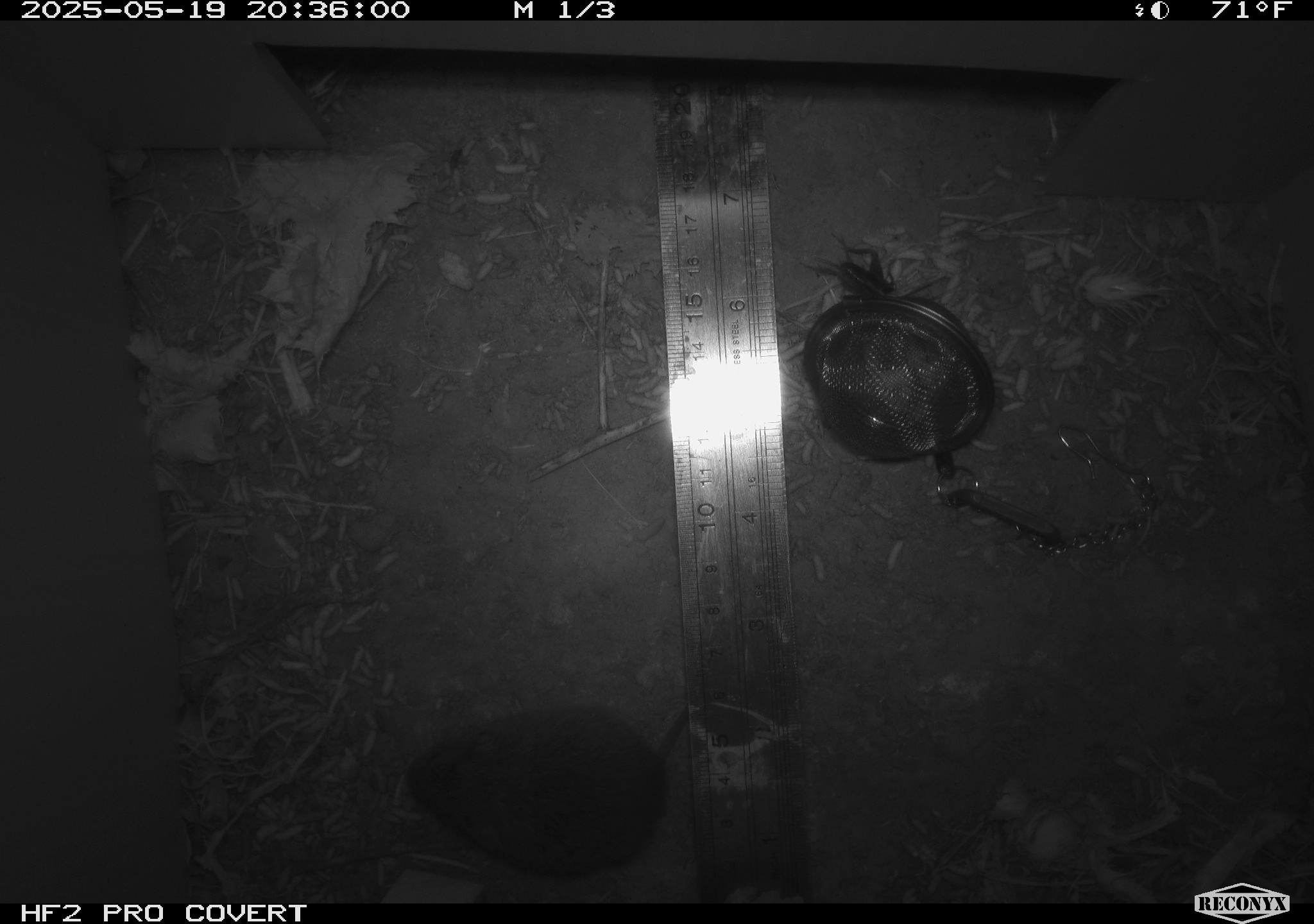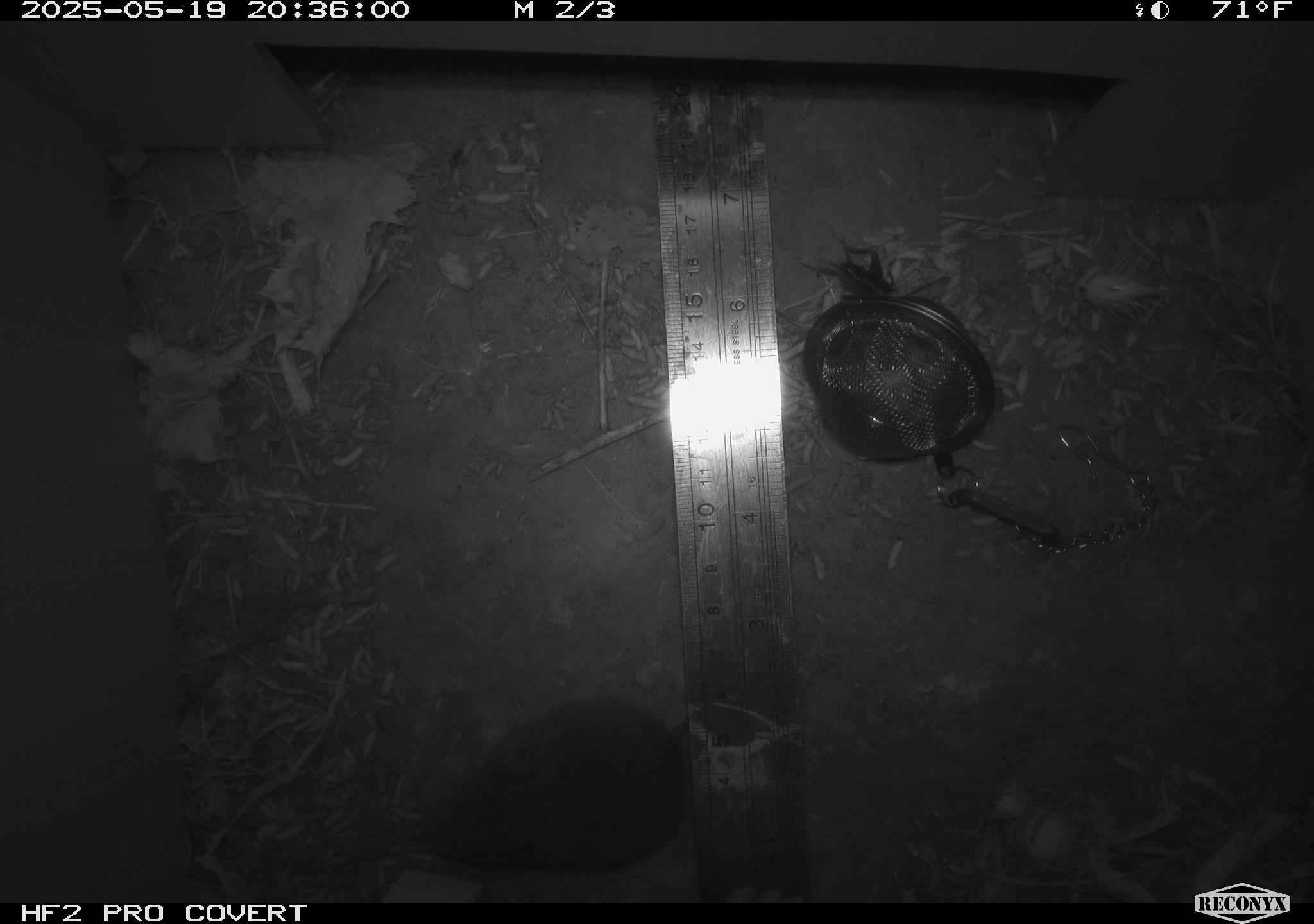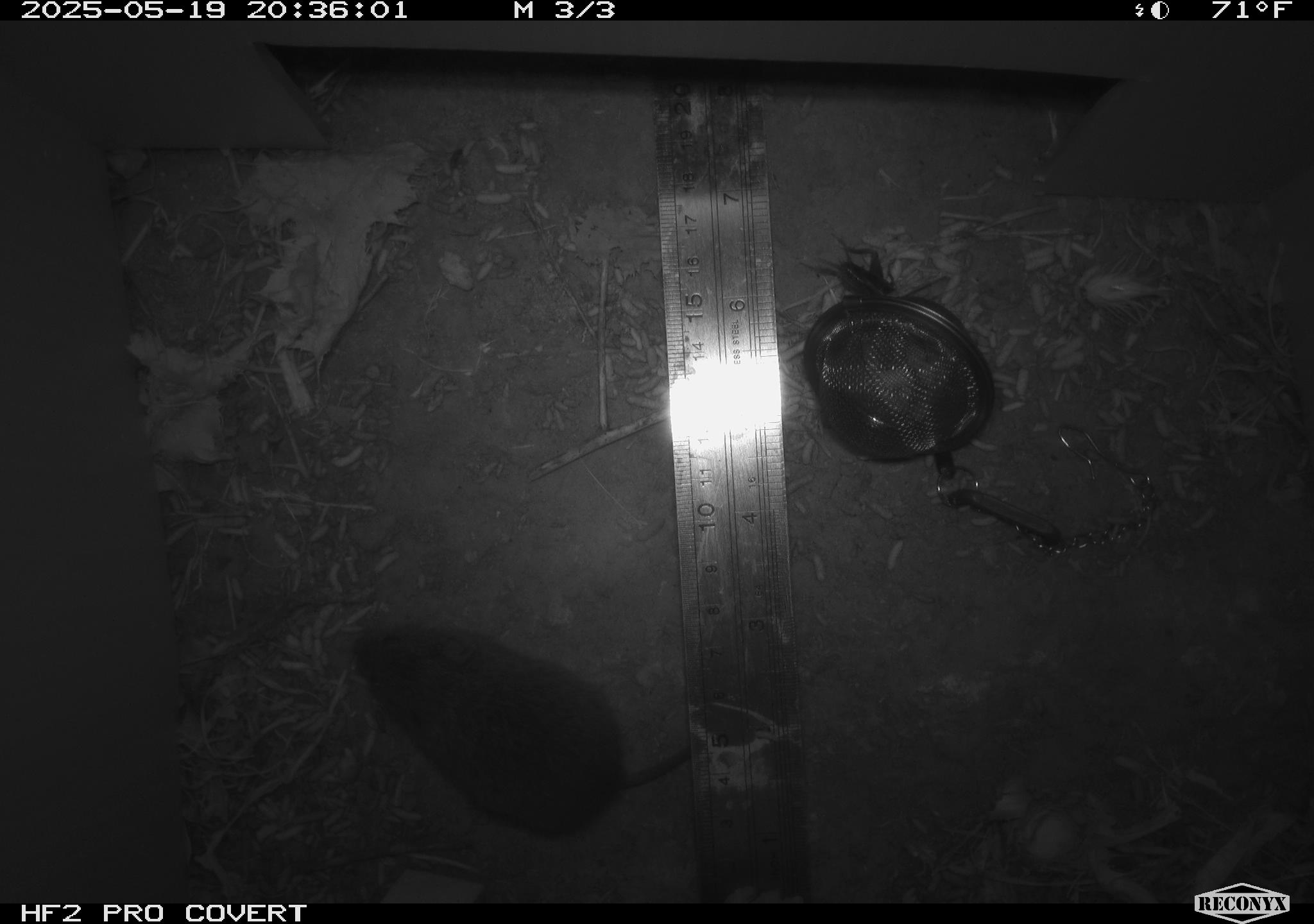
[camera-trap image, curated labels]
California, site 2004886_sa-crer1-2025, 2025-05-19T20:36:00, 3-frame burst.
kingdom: Animalia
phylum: Chordata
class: Mammalia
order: Rodentia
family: Cricetidae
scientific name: Arvicolinae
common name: voles, lemmings, and muskrats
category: arvicolinae subfamily